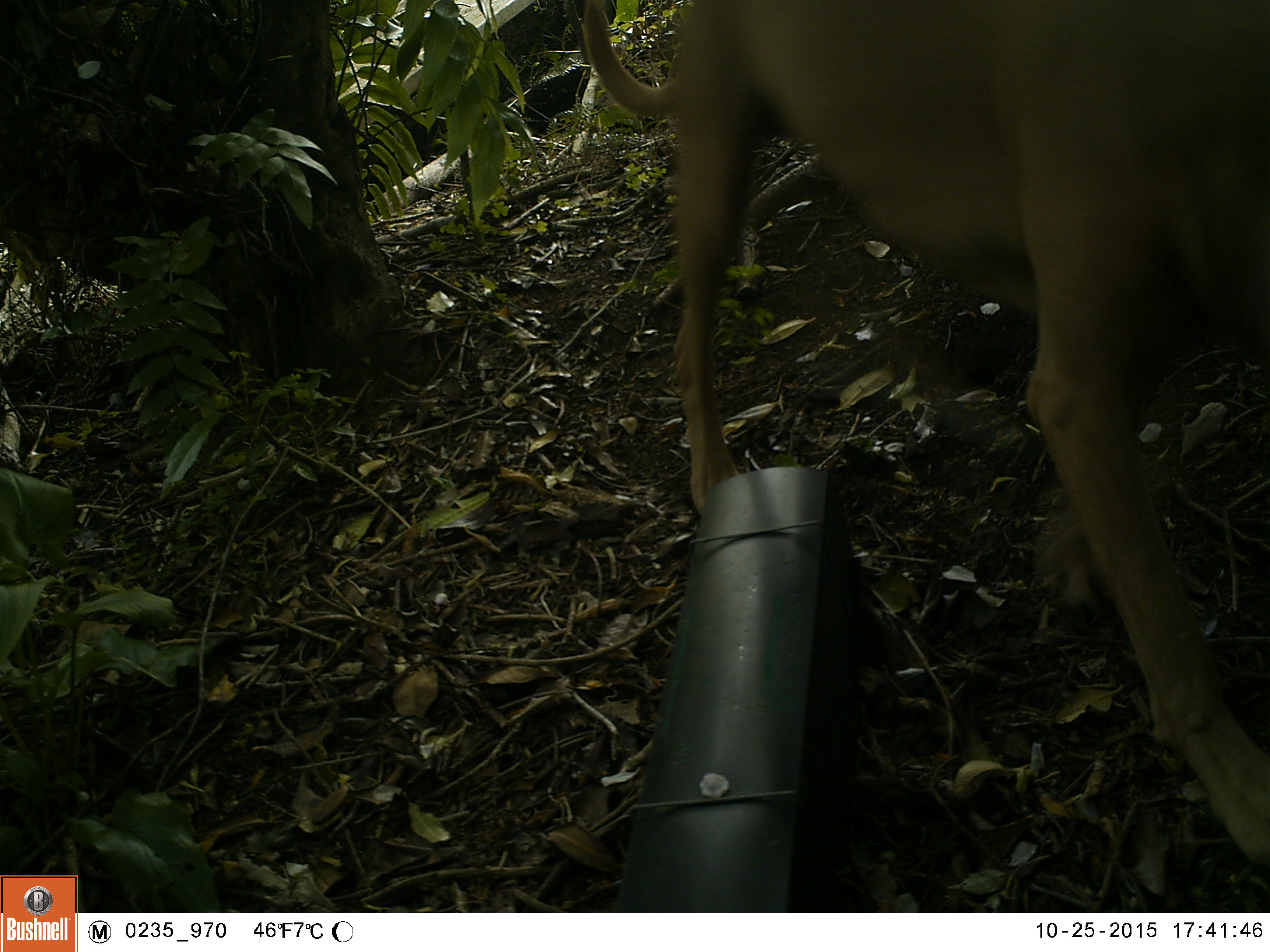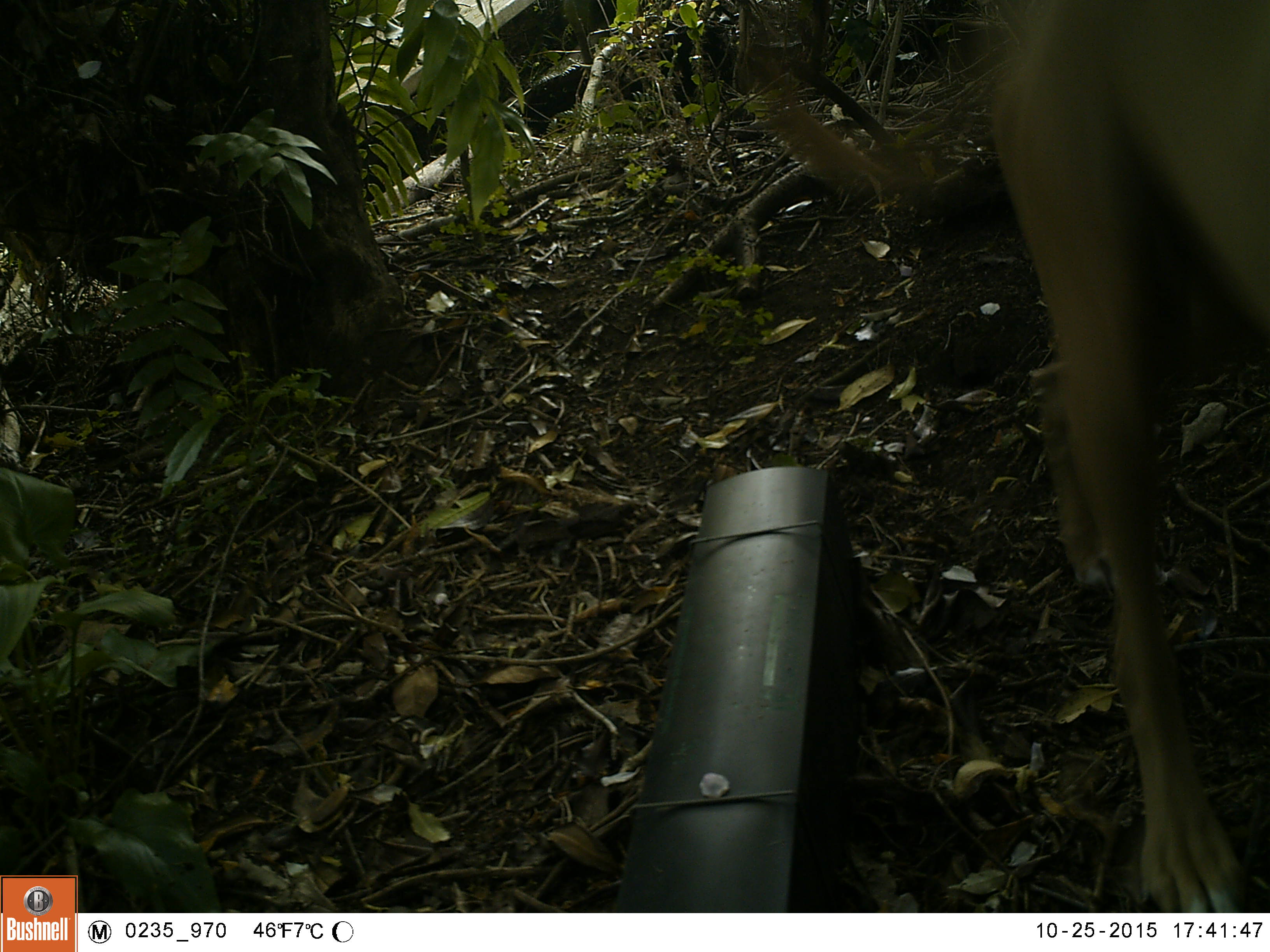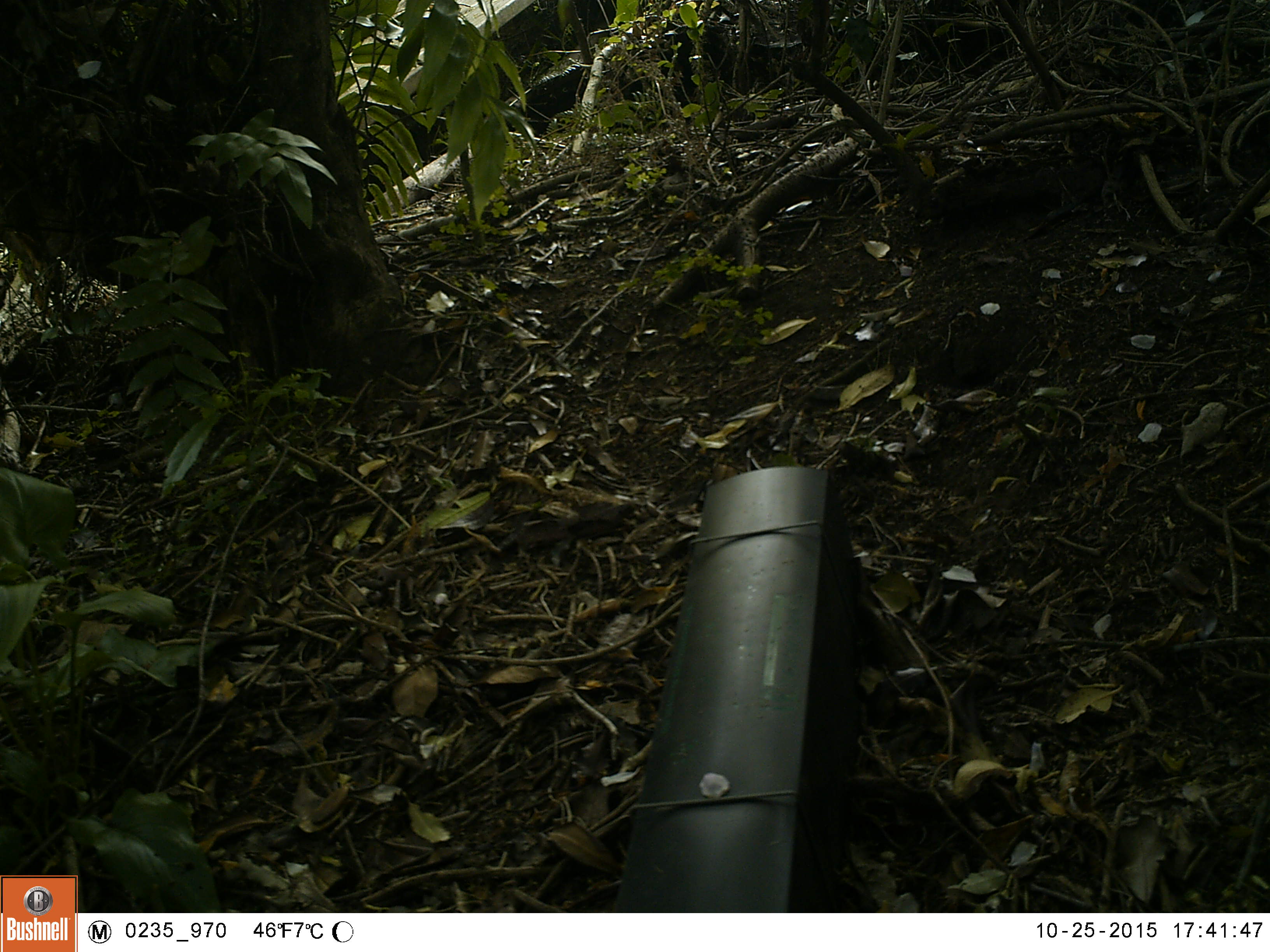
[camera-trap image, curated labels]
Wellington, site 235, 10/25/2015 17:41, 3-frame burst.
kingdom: Animalia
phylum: Chordata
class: Mammalia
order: Carnivora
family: Canidae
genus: Canis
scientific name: Canis familiaris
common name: dog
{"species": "dog (Canis familiaris)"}